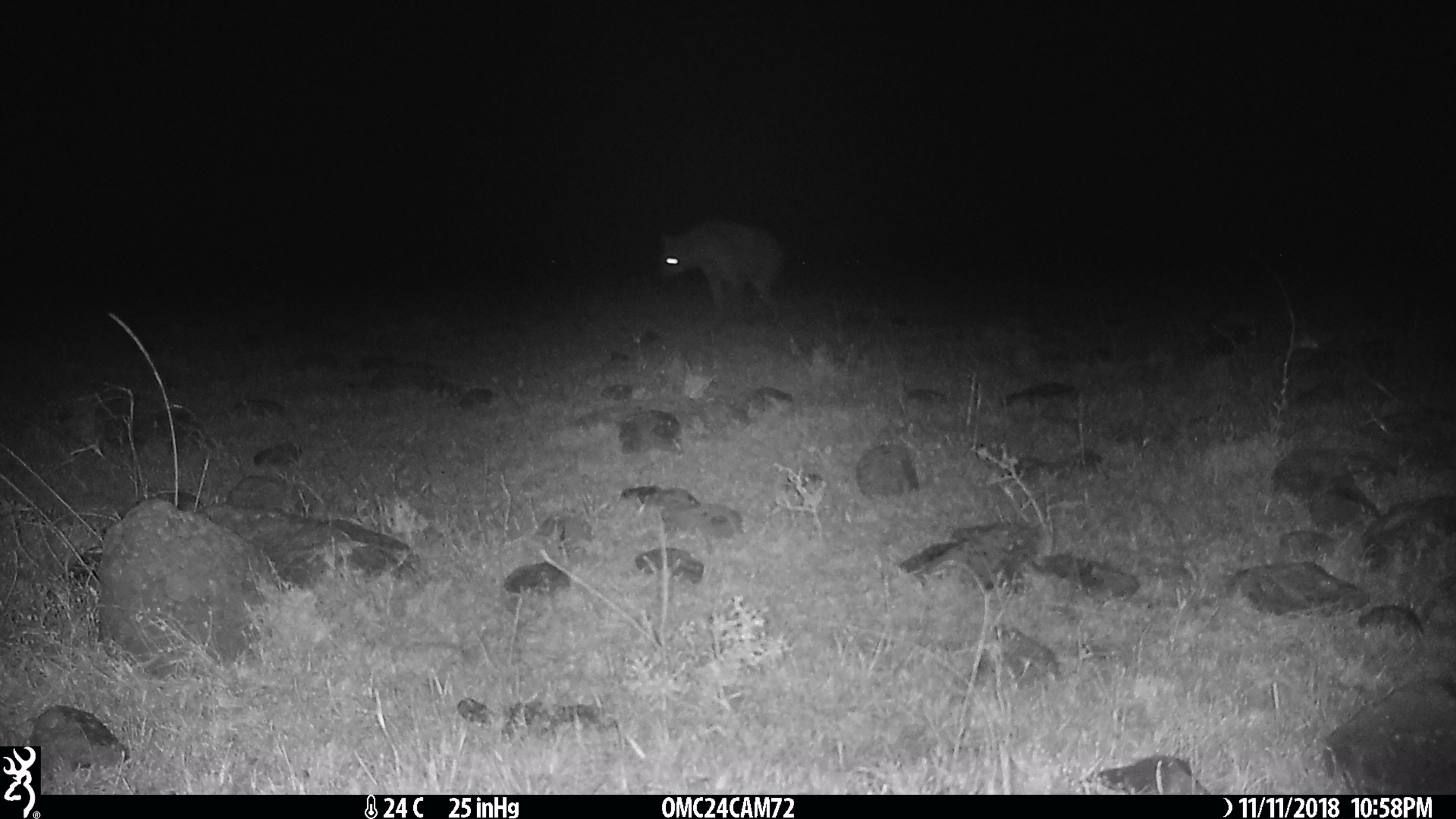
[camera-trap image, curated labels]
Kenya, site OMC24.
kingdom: Animalia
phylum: Chordata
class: Mammalia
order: Carnivora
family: Hyaenidae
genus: Crocuta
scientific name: Crocuta crocuta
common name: spotted hyena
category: hyena spotted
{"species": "hyena spotted (spotted hyena) (Crocuta crocuta)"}